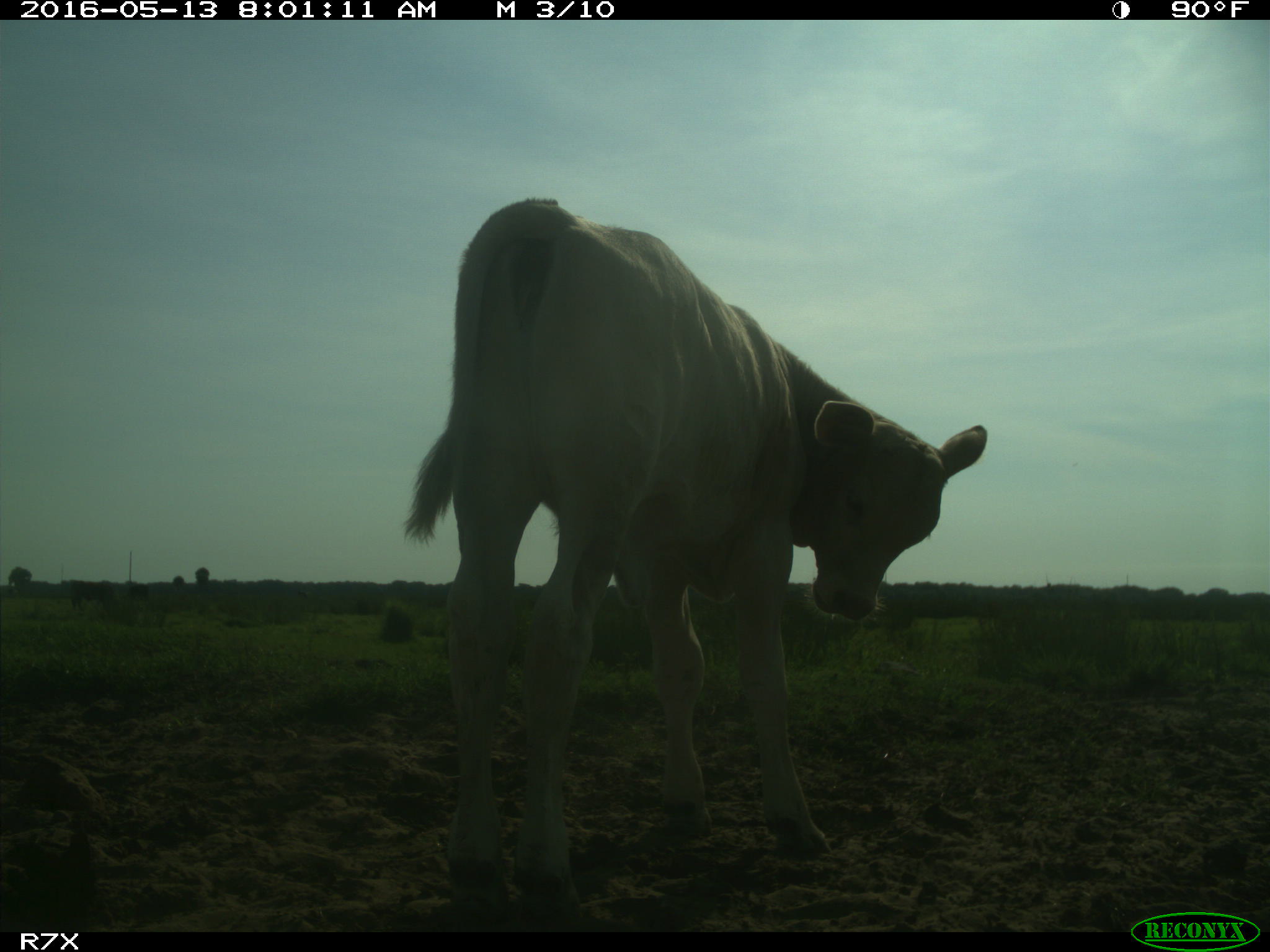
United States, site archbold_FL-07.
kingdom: Animalia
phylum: Chordata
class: Mammalia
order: Artiodactyla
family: Bovidae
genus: Bos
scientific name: Bos taurus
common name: domestic cow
Bos taurus (domestic cow).